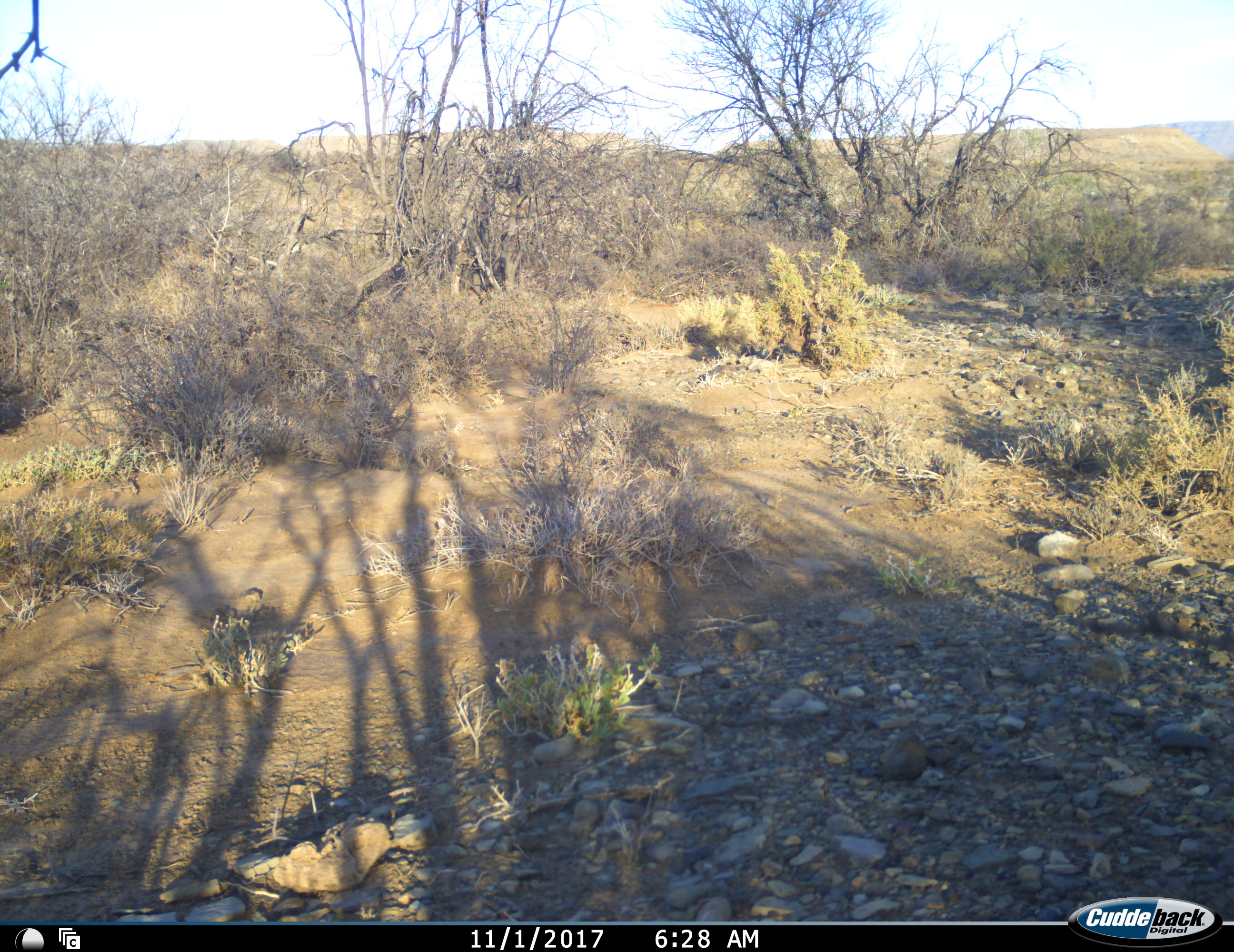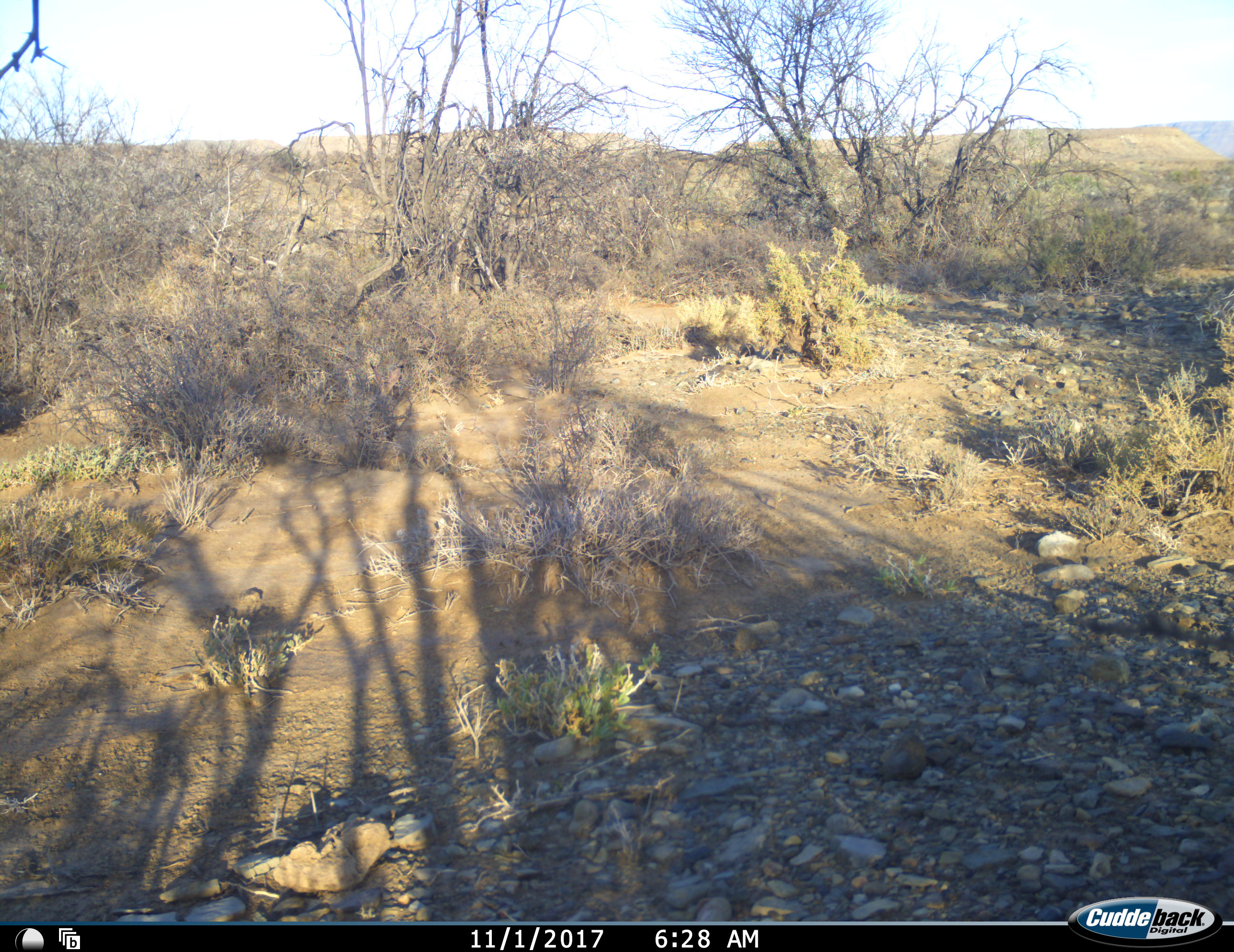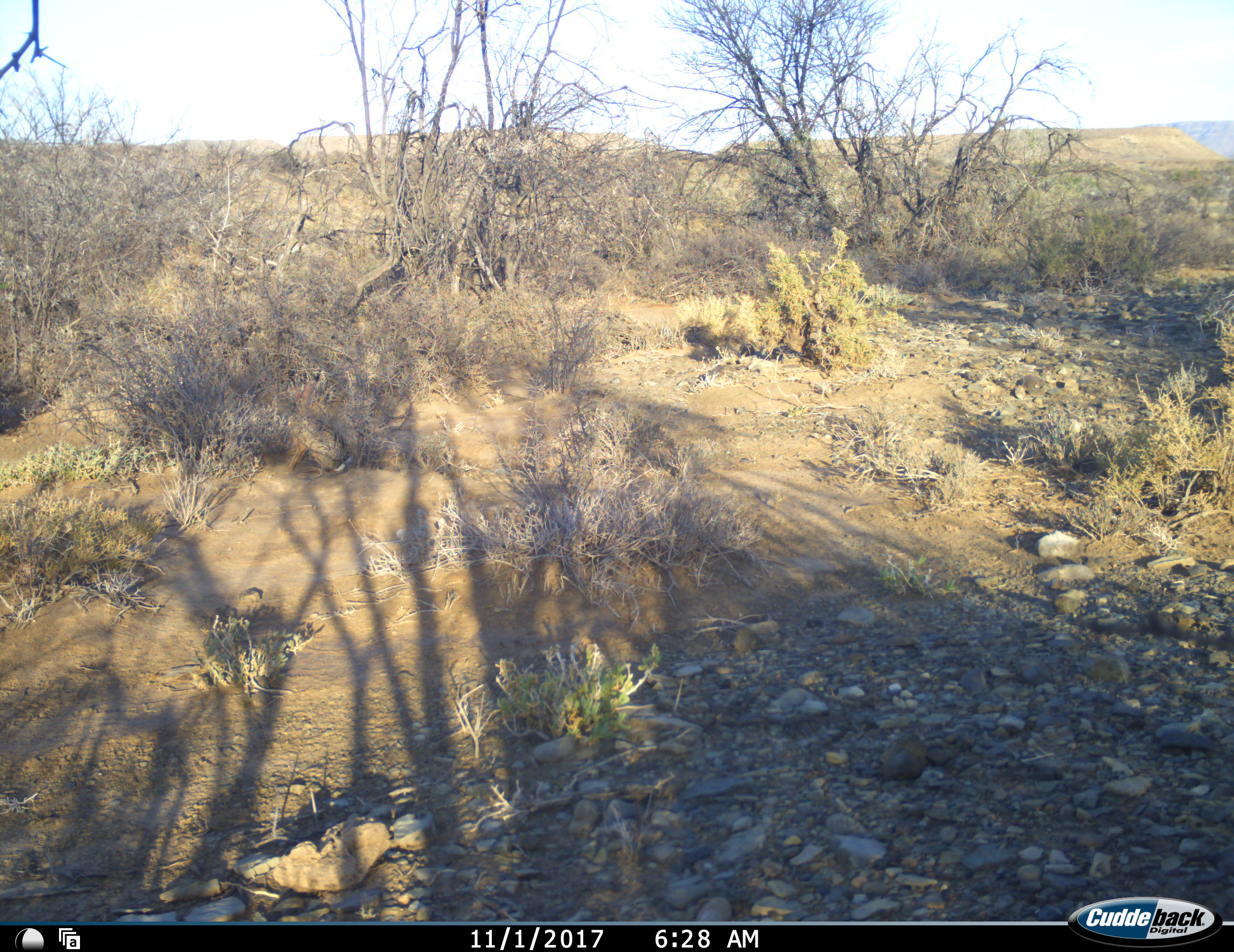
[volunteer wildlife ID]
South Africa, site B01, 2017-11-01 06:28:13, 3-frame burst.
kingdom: Animalia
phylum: Chordata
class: Mammalia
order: Lagomorpha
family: Leporidae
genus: Lepus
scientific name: Lepus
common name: hare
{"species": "hare (Lepus)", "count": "1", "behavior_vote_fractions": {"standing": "0%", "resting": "0%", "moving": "100%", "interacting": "0%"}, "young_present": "0%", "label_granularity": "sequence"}